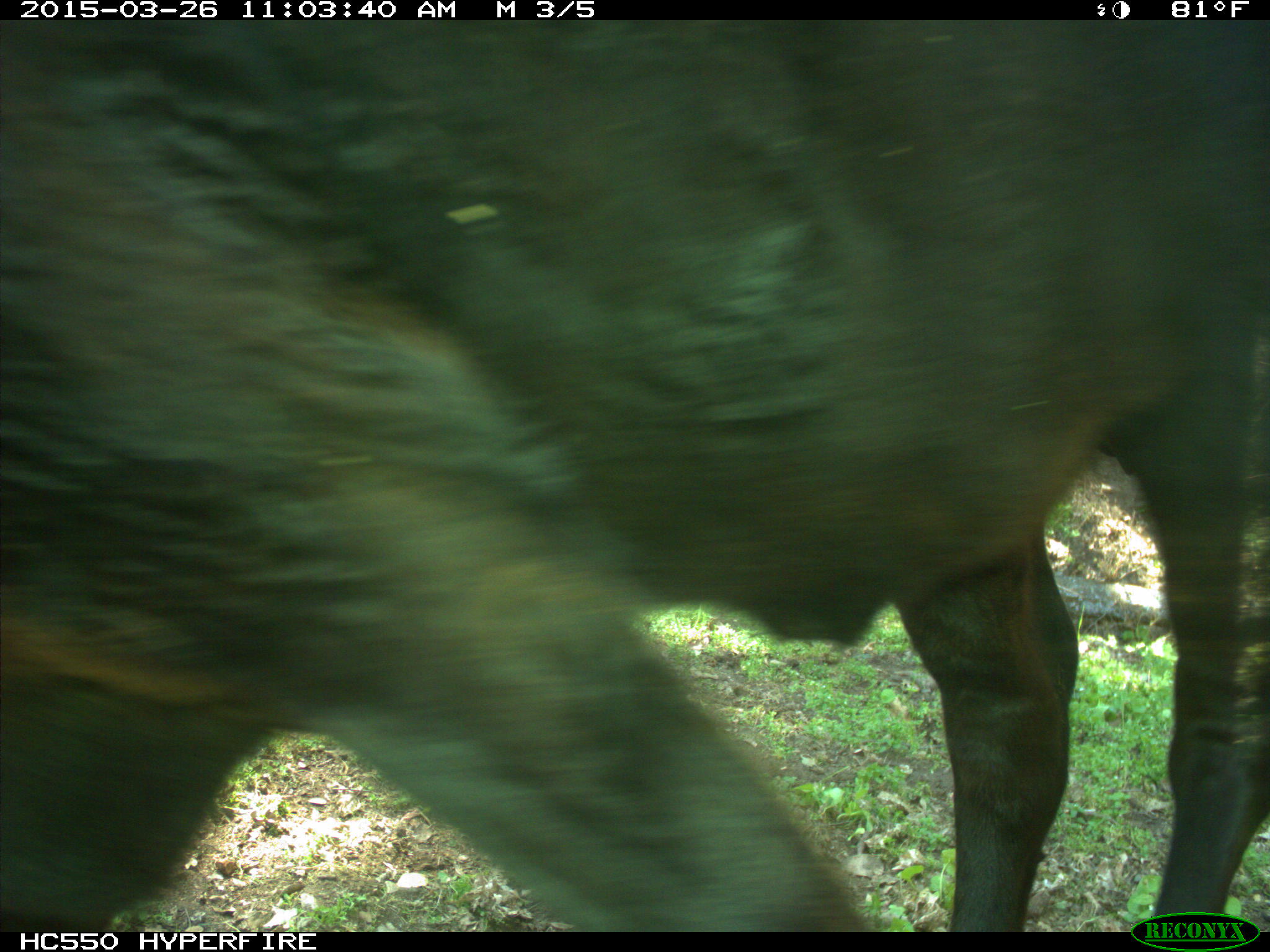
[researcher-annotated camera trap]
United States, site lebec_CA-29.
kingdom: Animalia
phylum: Chordata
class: Mammalia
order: Artiodactyla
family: Bovidae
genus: Bos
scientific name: Bos taurus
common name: domestic cow